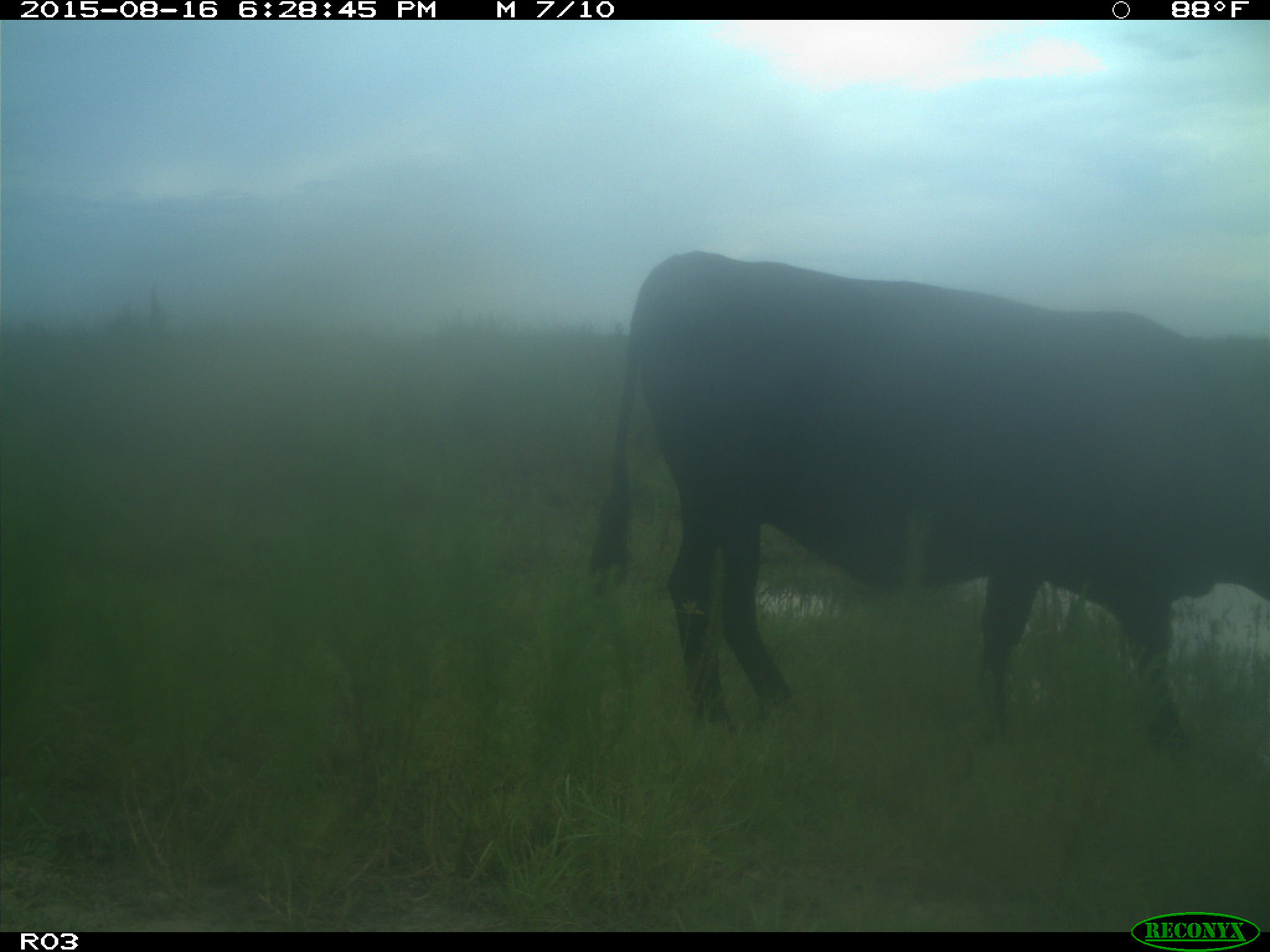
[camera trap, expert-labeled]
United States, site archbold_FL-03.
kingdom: Animalia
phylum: Chordata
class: Mammalia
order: Artiodactyla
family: Bovidae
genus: Bos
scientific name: Bos taurus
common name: domestic cow